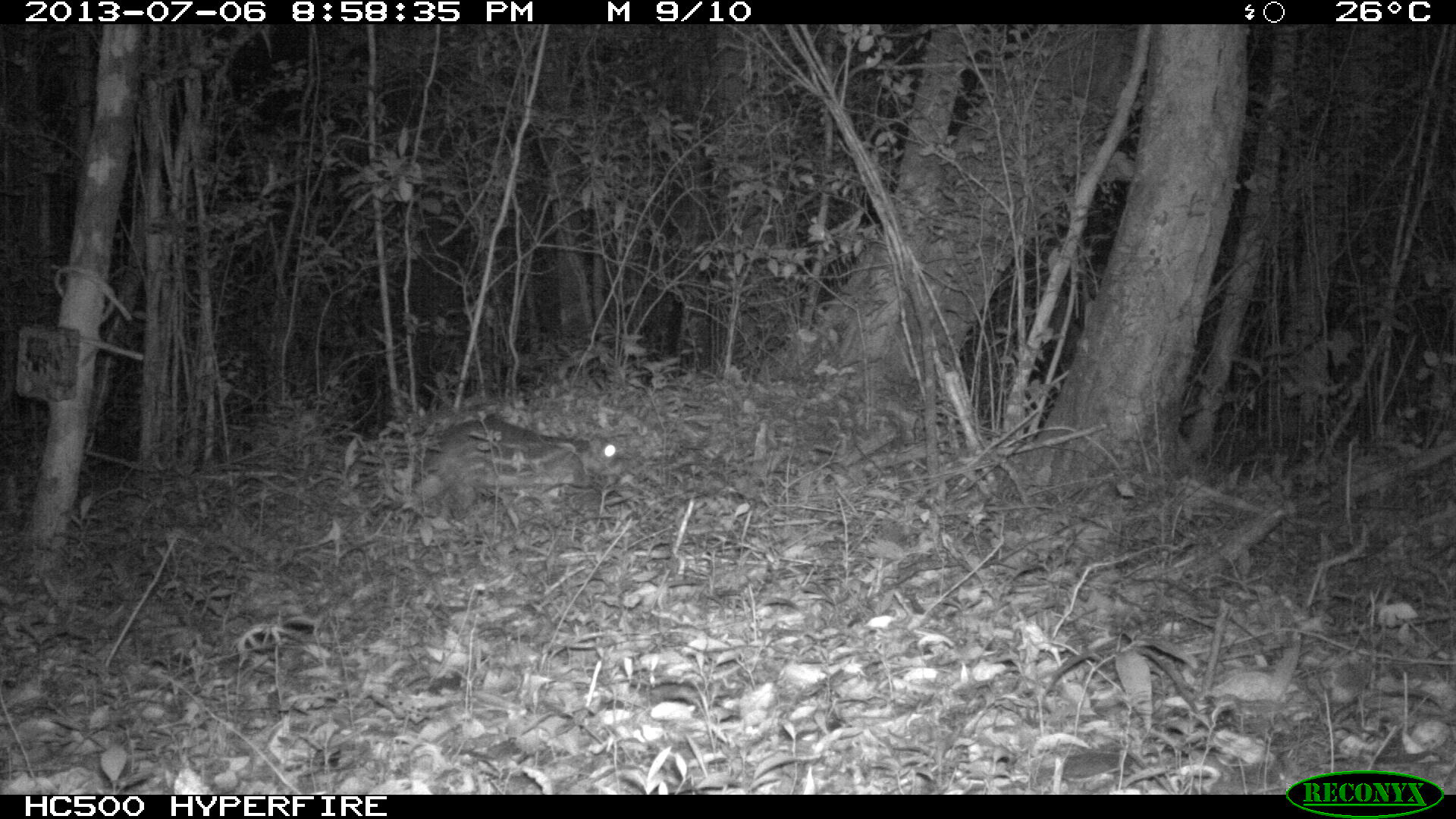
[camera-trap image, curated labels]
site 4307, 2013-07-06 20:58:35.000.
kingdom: Animalia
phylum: Chordata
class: Mammalia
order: Rodentia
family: Cuniculidae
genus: Cuniculus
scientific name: Cuniculus paca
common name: lowland paca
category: agouti paca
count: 1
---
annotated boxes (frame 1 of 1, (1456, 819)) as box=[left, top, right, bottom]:
agouti paca: box=[414, 415, 623, 523]